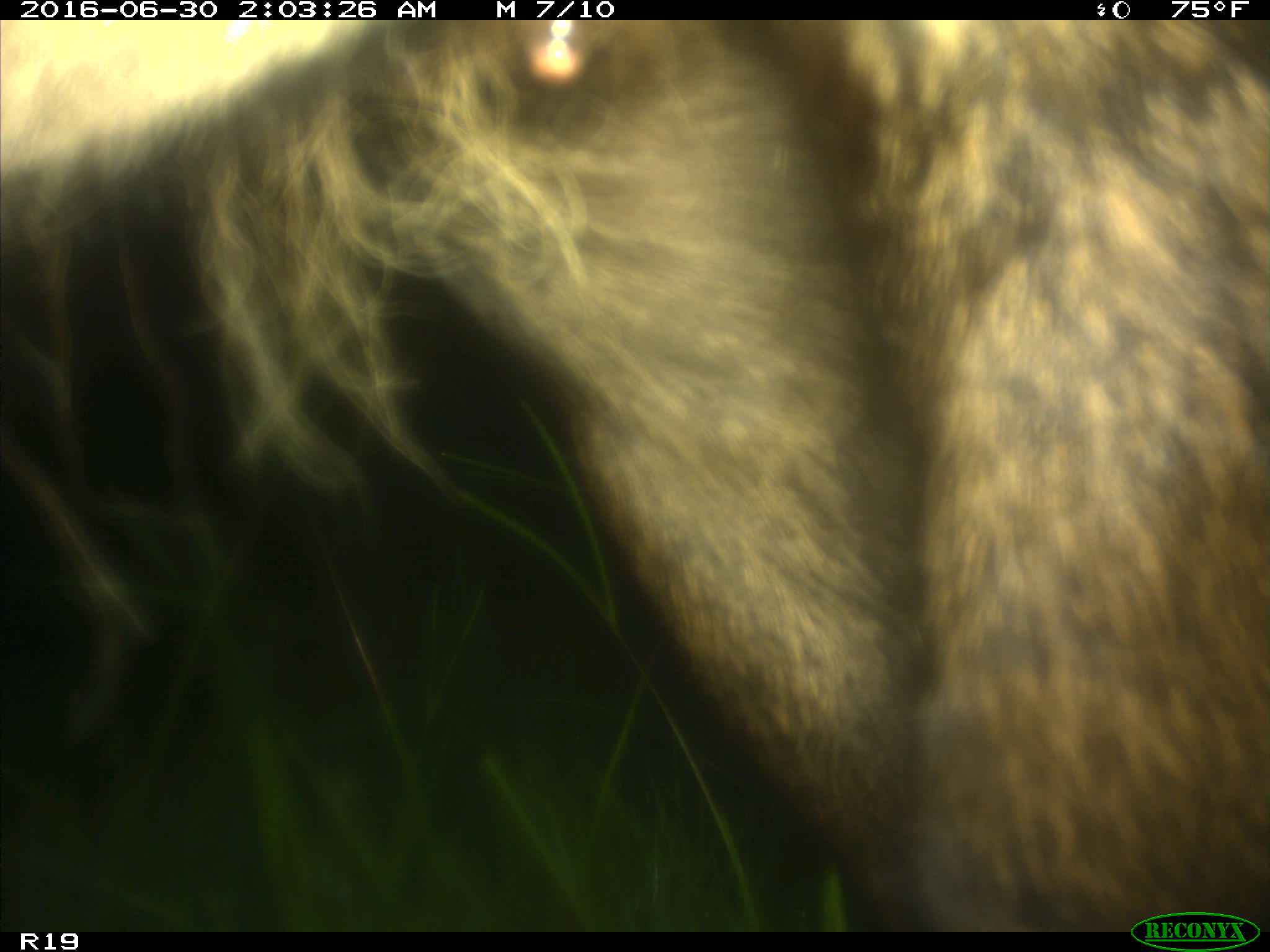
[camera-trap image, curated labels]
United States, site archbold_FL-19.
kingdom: Animalia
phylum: Chordata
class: Mammalia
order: Artiodactyla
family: Bovidae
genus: Bos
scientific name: Bos taurus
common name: domestic cow